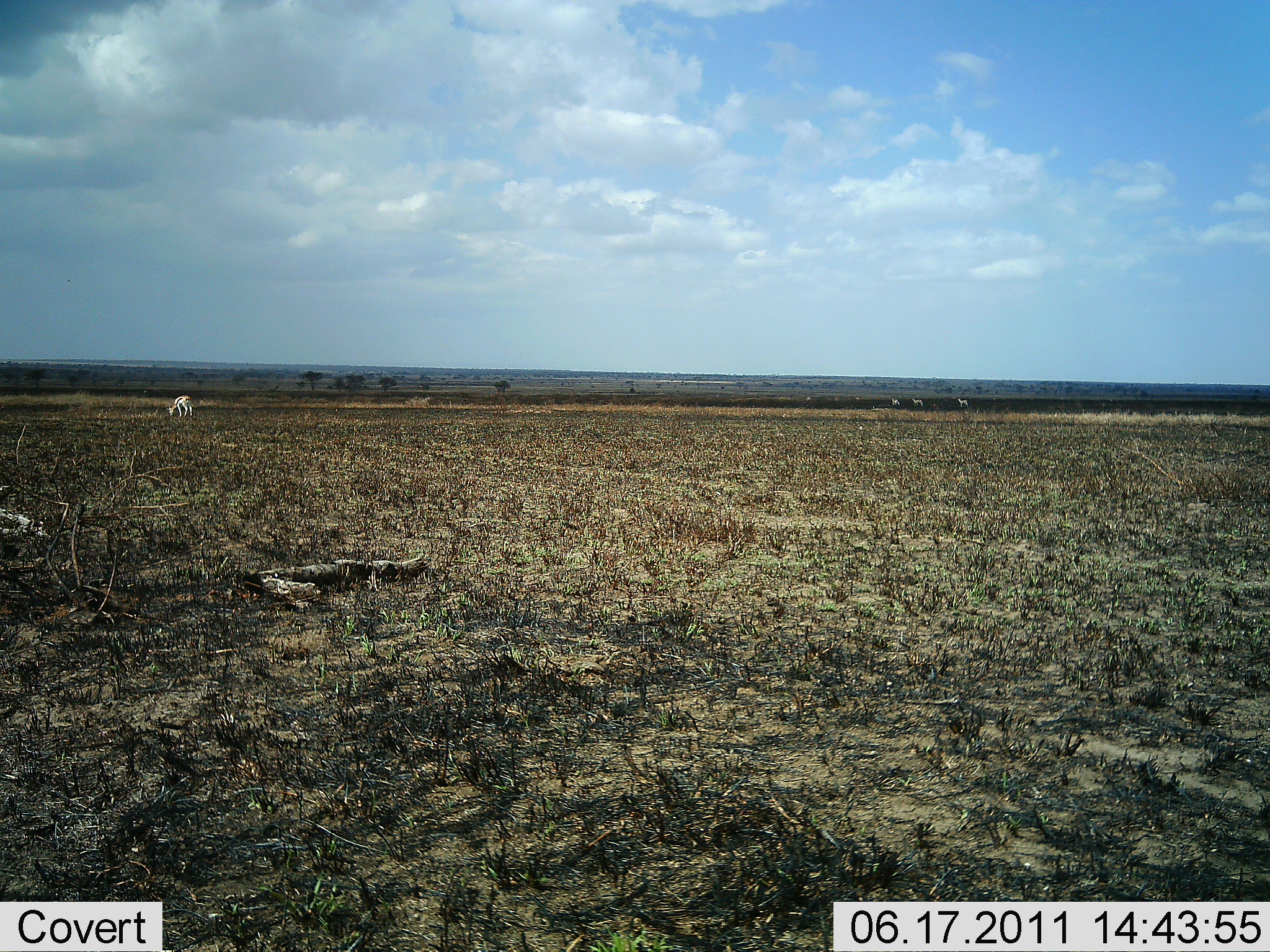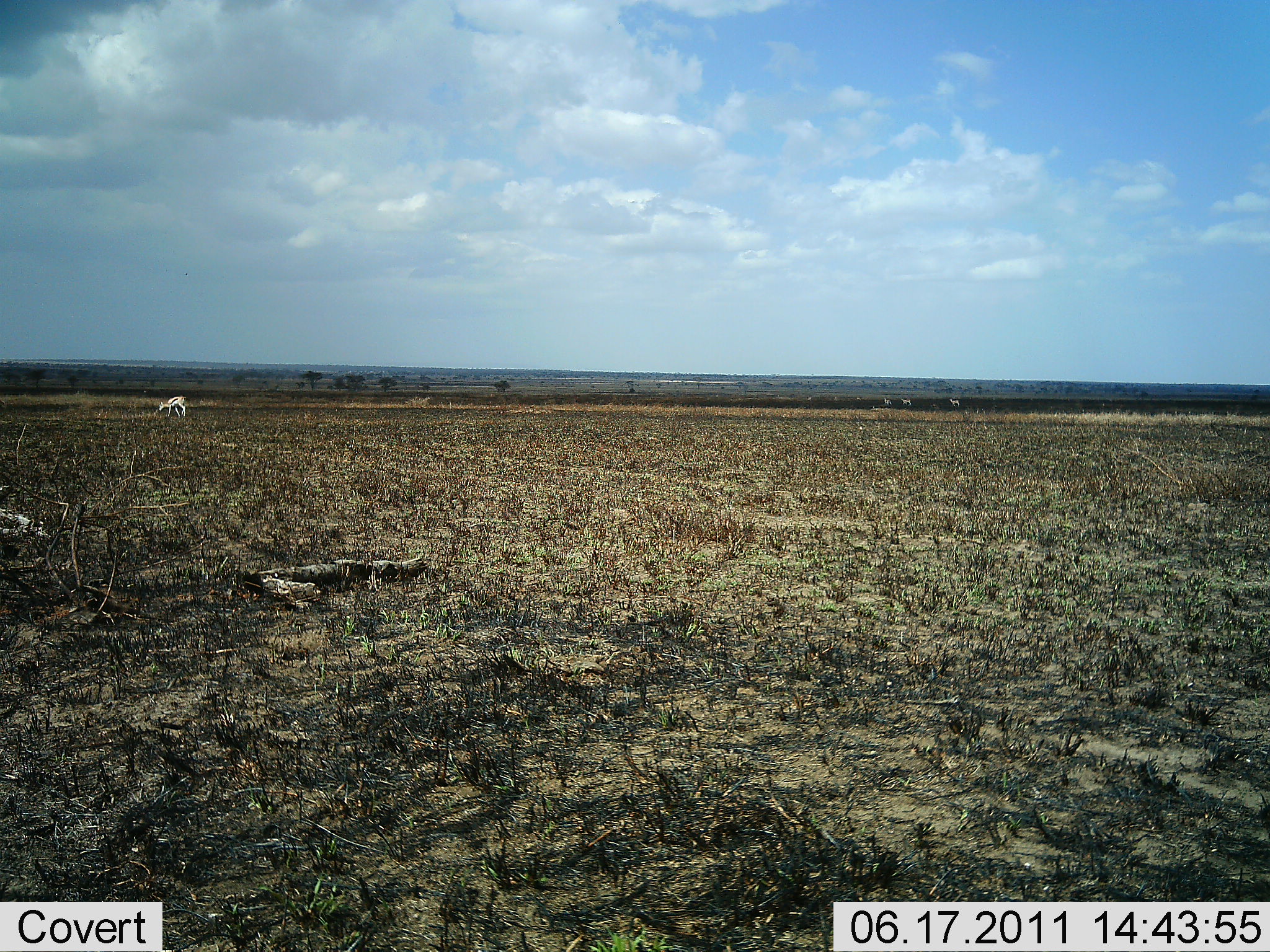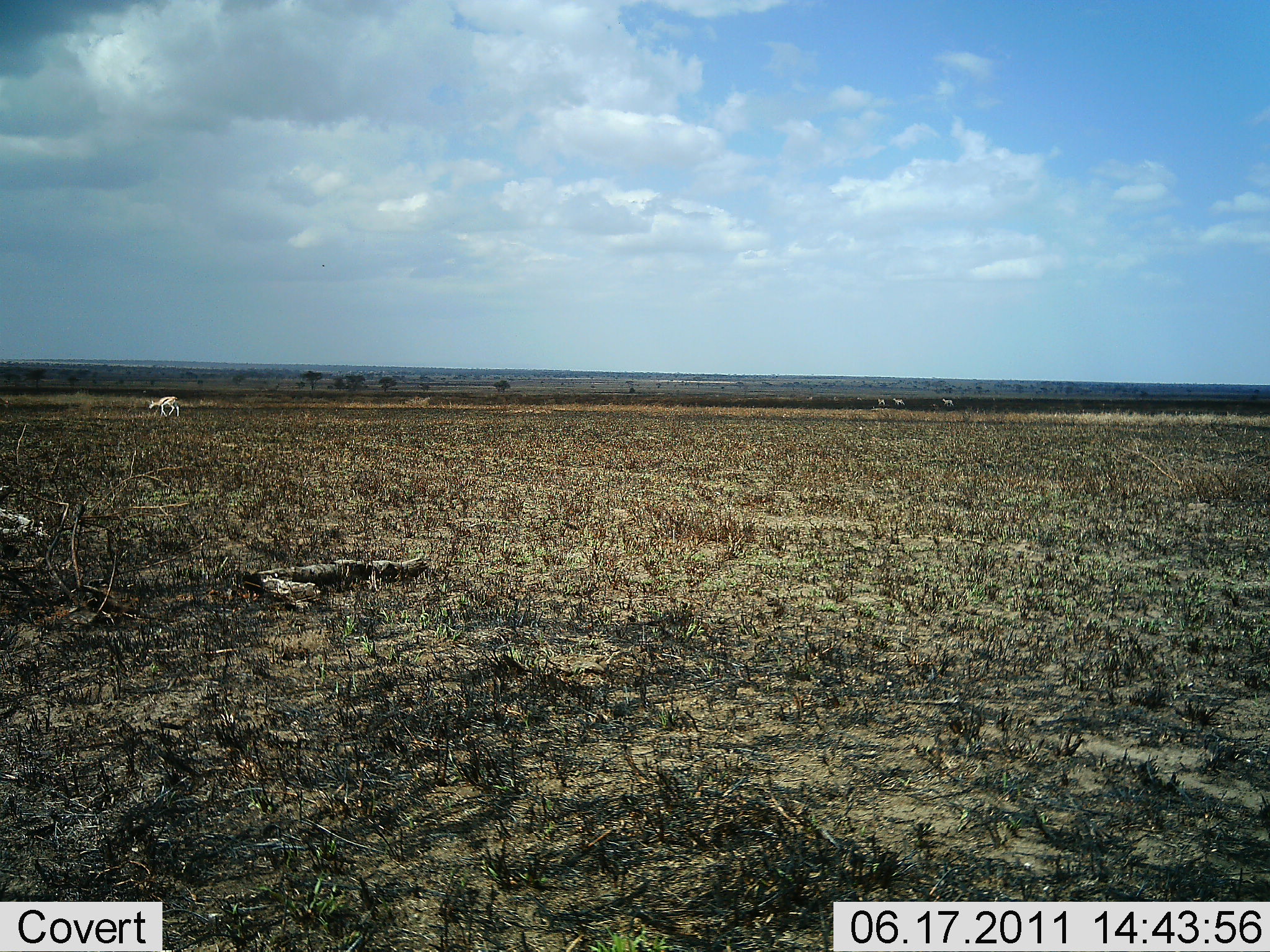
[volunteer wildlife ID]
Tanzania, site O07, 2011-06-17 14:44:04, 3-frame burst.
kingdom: Animalia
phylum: Chordata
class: Mammalia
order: Artiodactyla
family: Bovidae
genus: Eudorcas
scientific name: Eudorcas thomsonii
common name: thomson's gazelle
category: gazellethomsons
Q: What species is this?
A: Gazellethomsons (thomson's gazelle) (Eudorcas thomsonii).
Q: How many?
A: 4.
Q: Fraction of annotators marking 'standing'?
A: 14%.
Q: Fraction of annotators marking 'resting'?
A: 0%.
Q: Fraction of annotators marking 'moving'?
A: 71%.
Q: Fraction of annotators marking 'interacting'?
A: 0%.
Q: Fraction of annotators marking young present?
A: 0%.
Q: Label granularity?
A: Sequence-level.